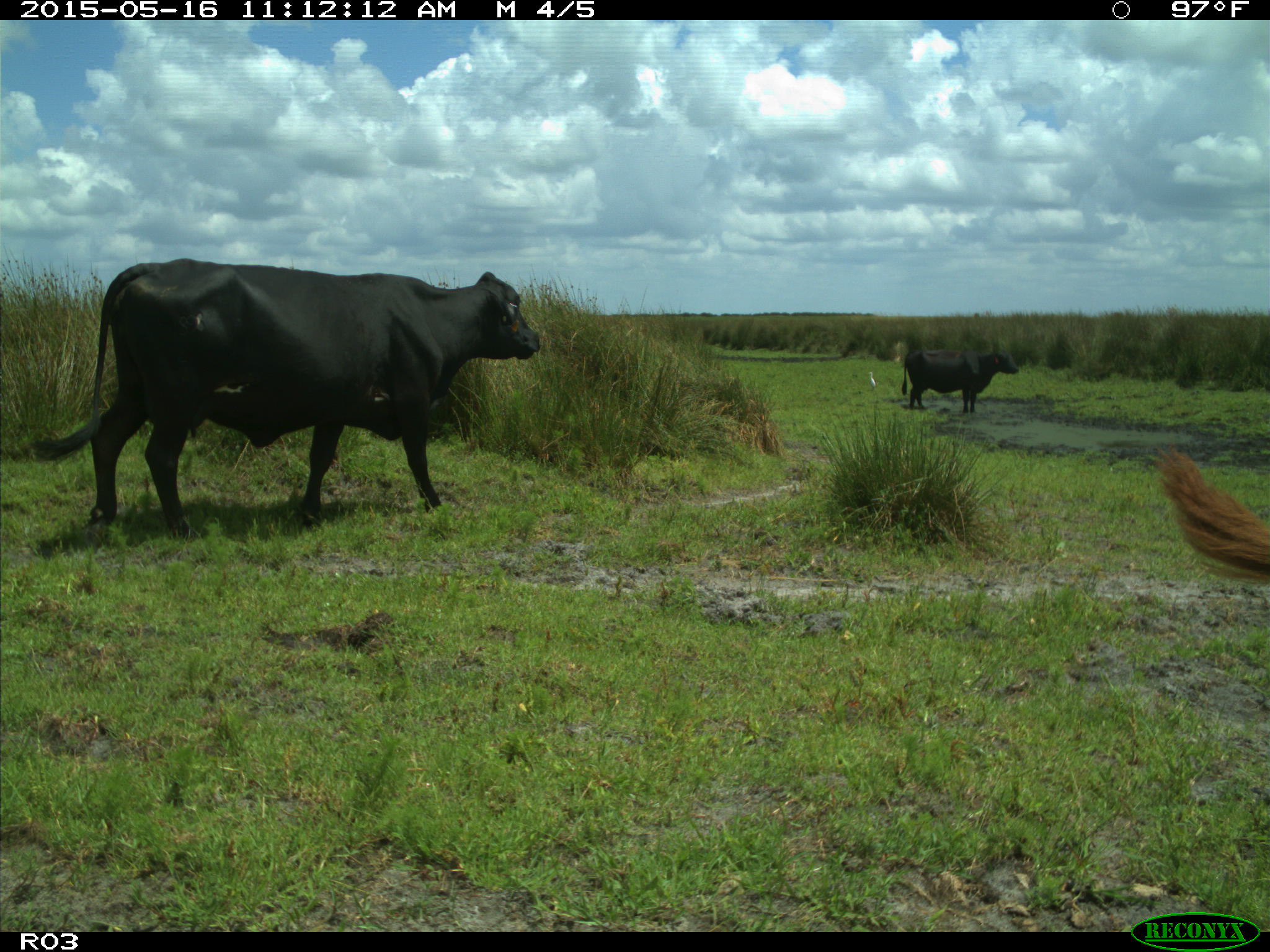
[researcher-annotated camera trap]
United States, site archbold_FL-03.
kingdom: Animalia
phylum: Chordata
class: Mammalia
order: Artiodactyla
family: Bovidae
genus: Bos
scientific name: Bos taurus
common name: domestic cow